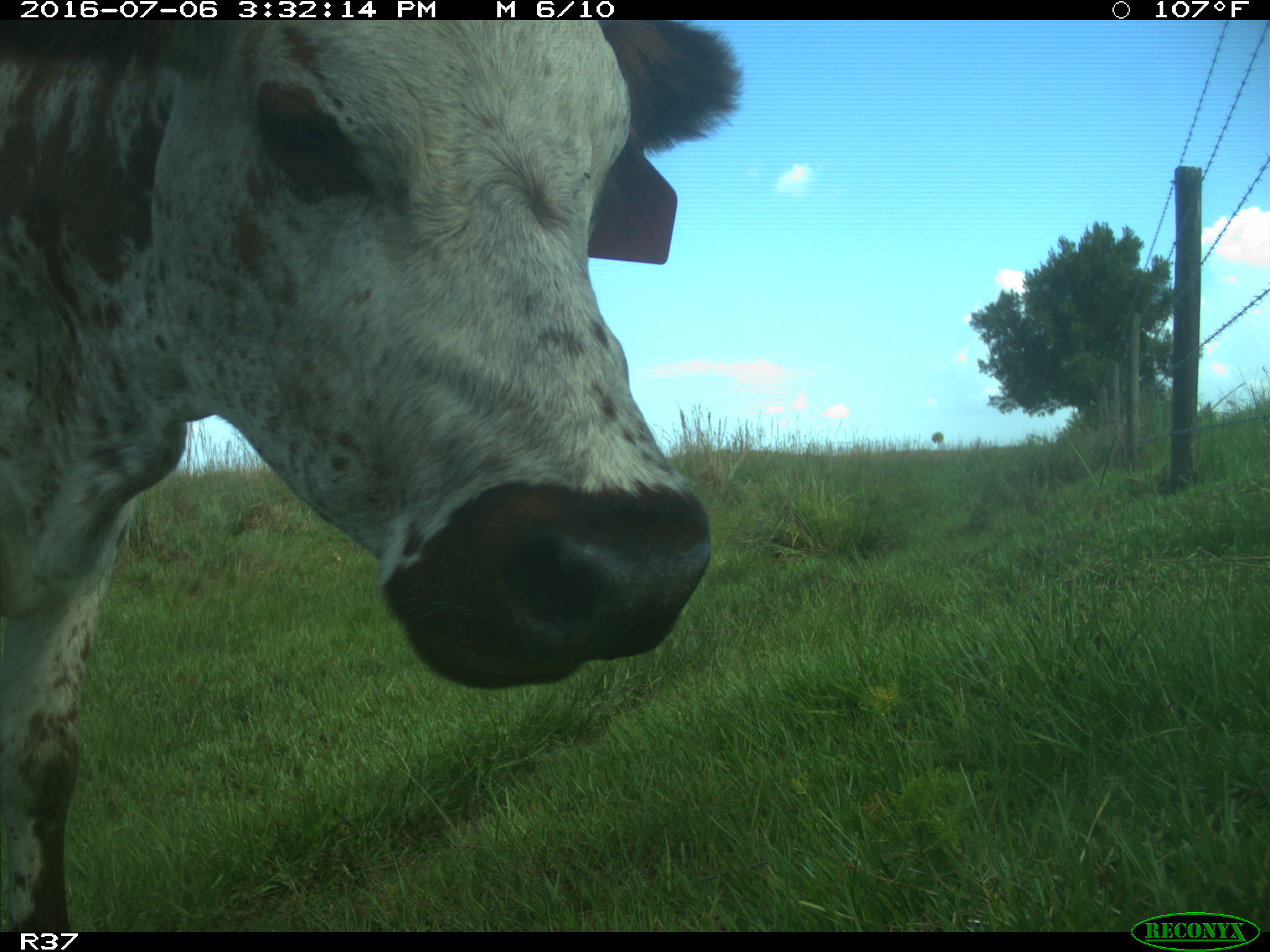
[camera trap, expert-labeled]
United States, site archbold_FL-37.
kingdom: Animalia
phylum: Chordata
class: Mammalia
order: Artiodactyla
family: Bovidae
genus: Bos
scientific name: Bos taurus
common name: domestic cow